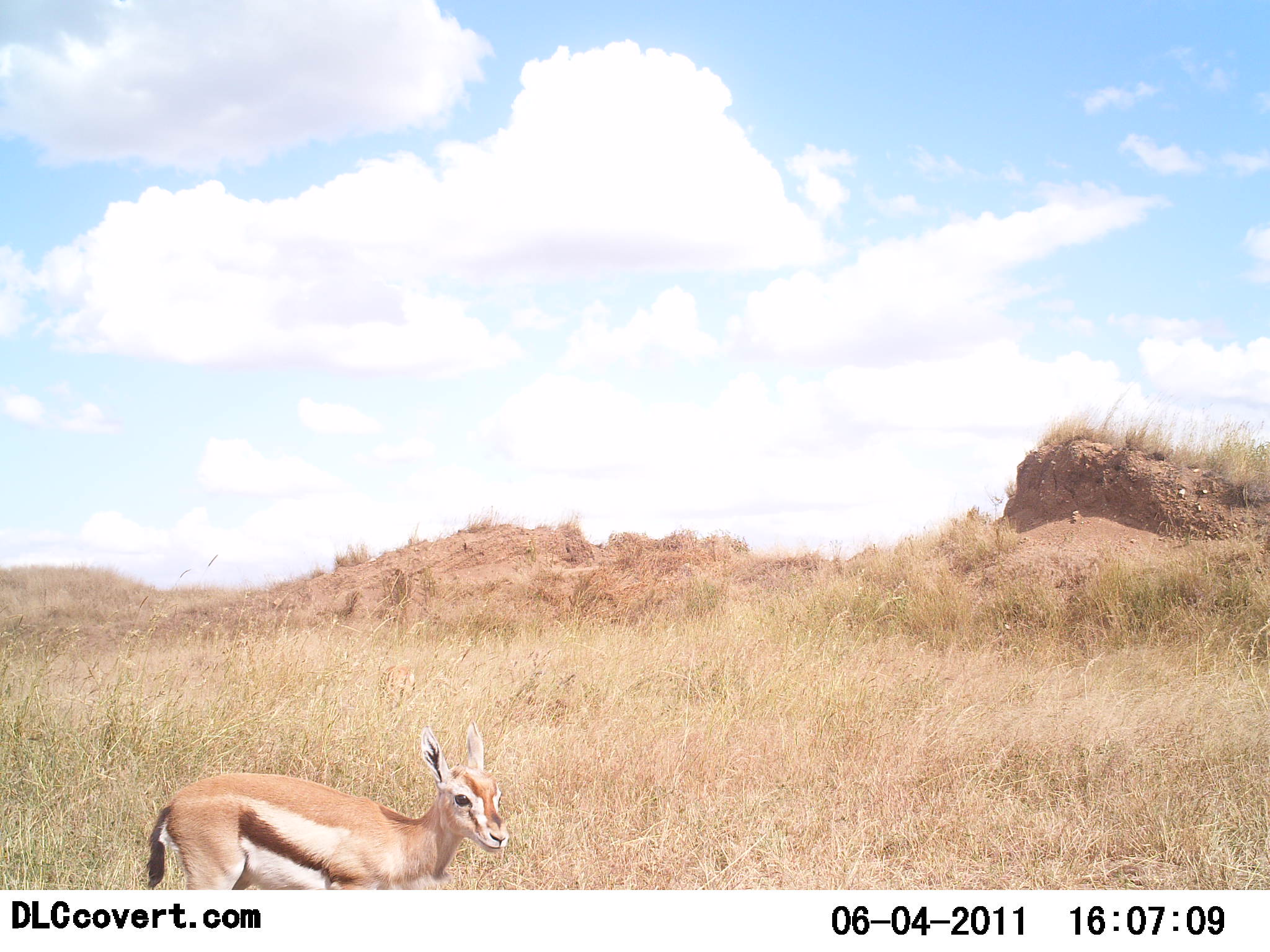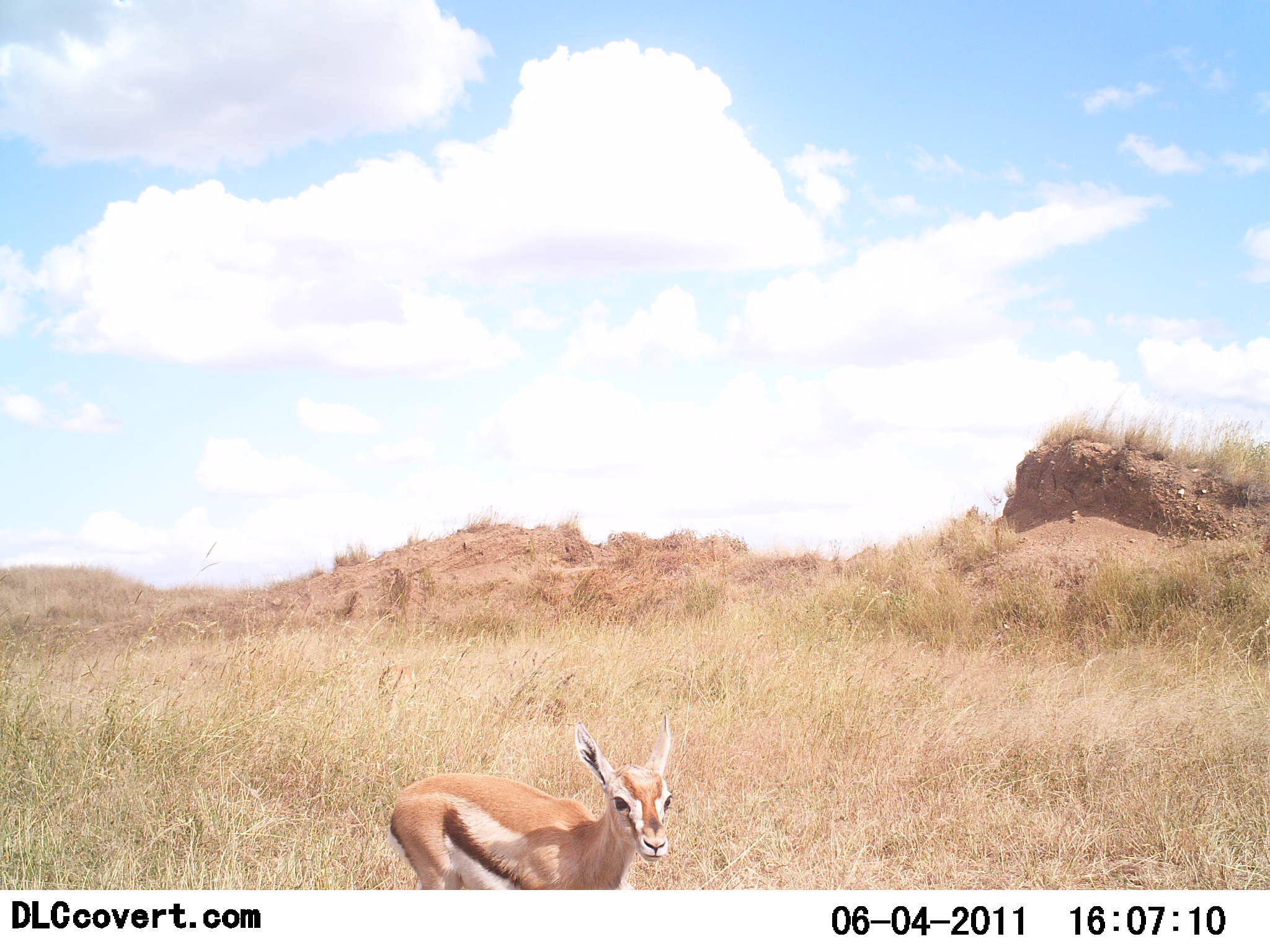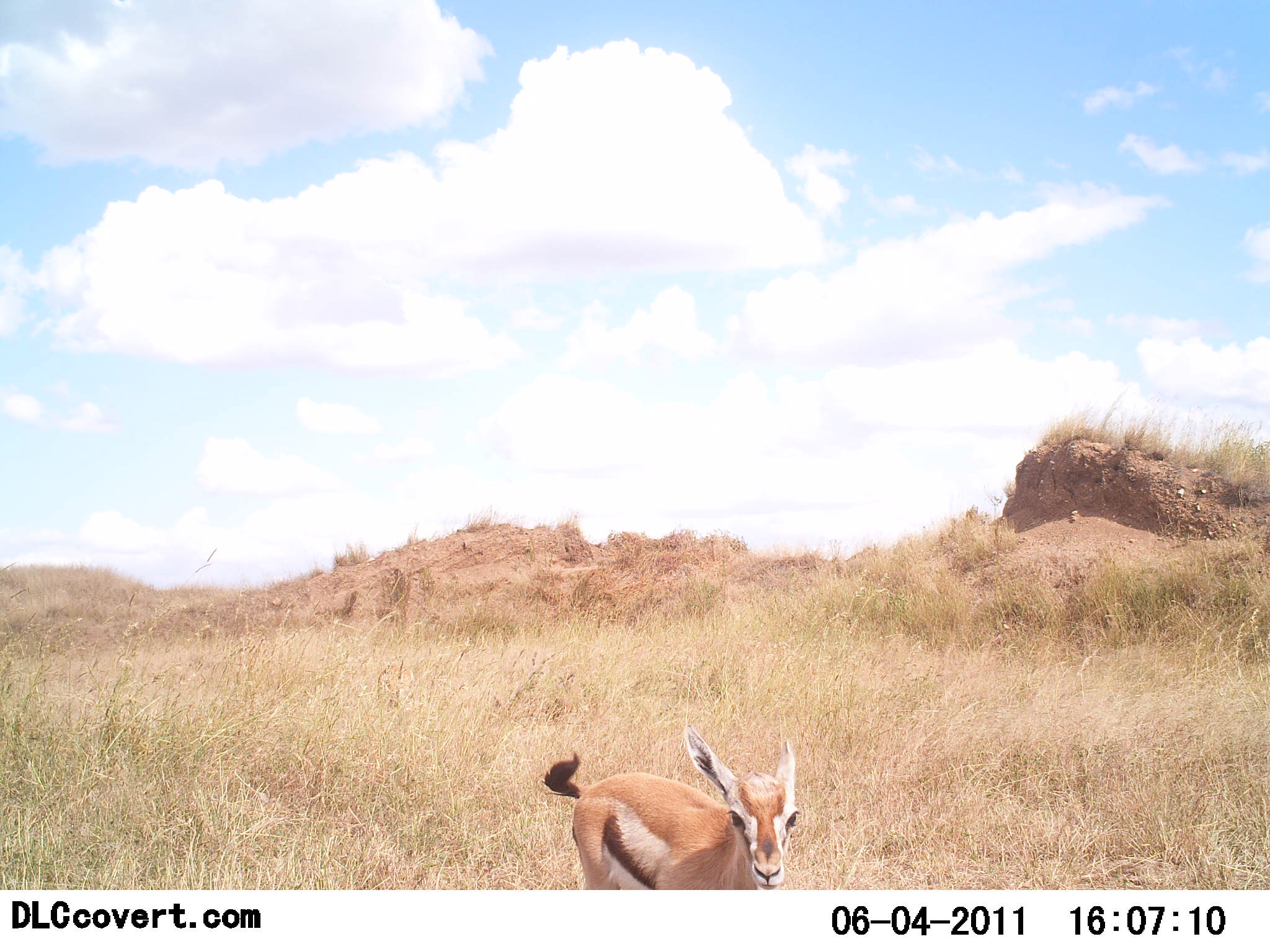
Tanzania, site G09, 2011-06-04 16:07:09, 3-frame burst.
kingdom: Animalia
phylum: Chordata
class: Mammalia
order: Artiodactyla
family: Bovidae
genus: Eudorcas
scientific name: Eudorcas thomsonii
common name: thomson's gazelle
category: gazellethomsons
Gazellethomsons (thomson's gazelle) (Eudorcas thomsonii), count 1. Behavior (volunteer vote fractions): standing 9%, resting 0%, moving 91%, interacting 0%. Young present (vote fraction): 55%. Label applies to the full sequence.